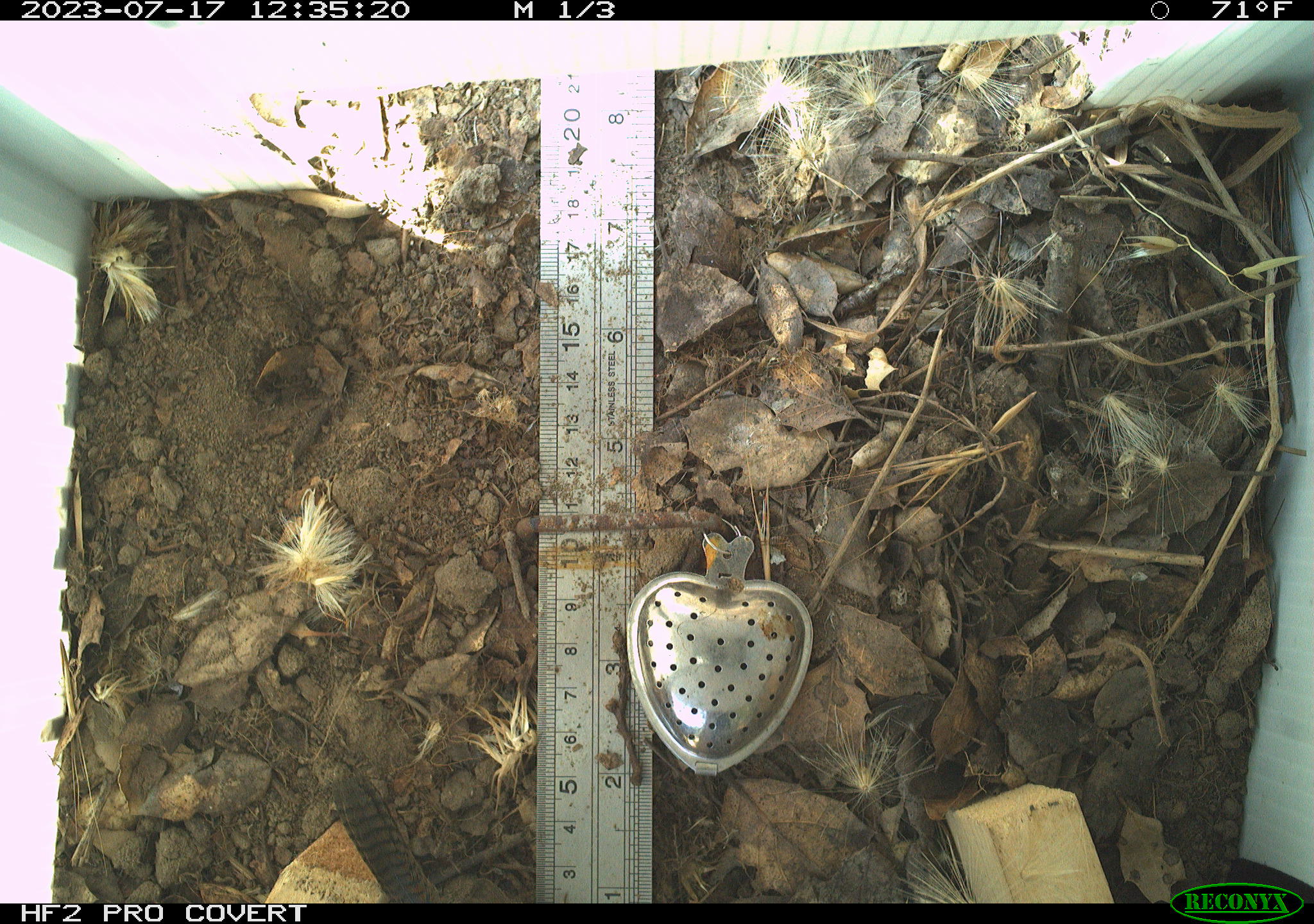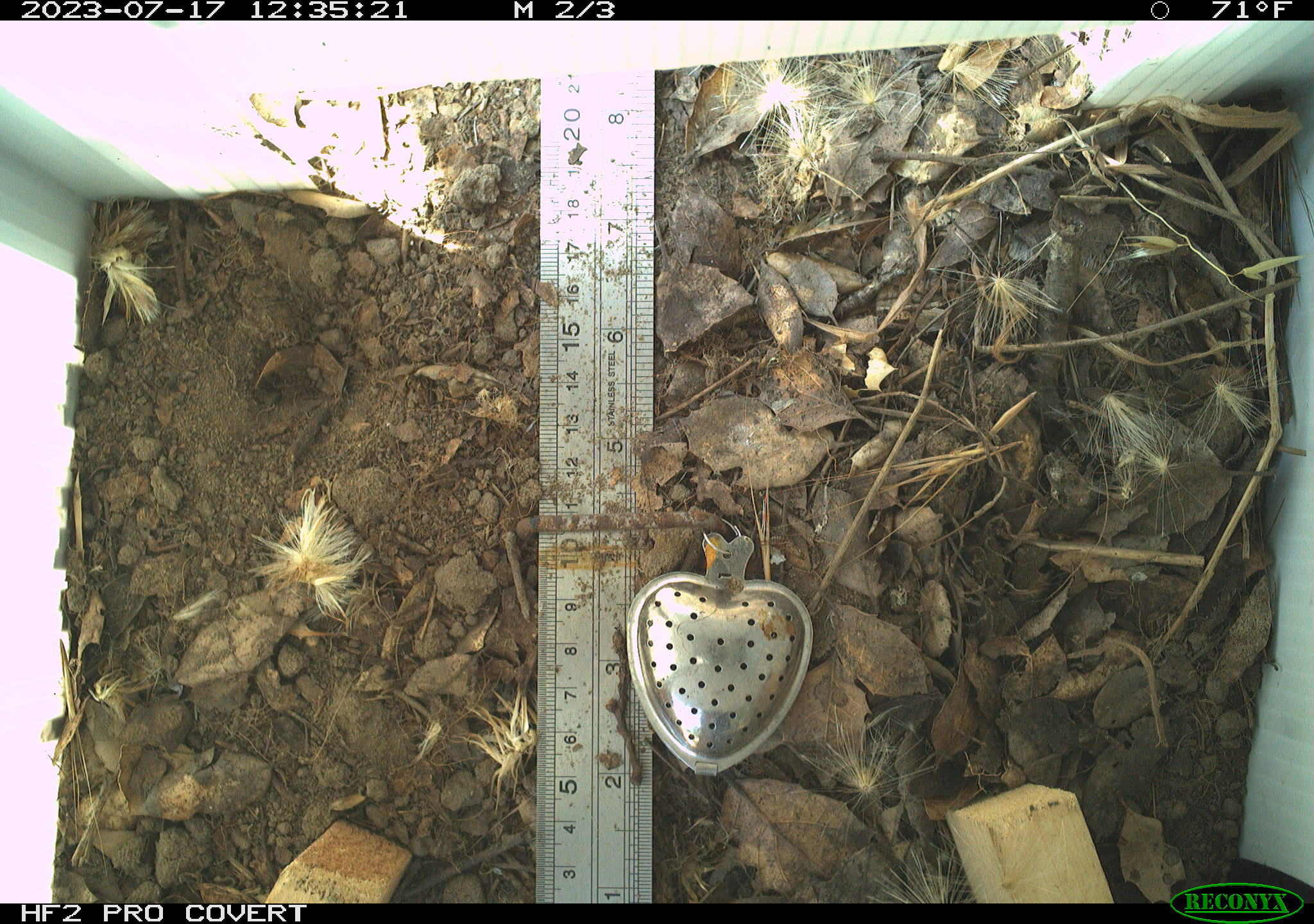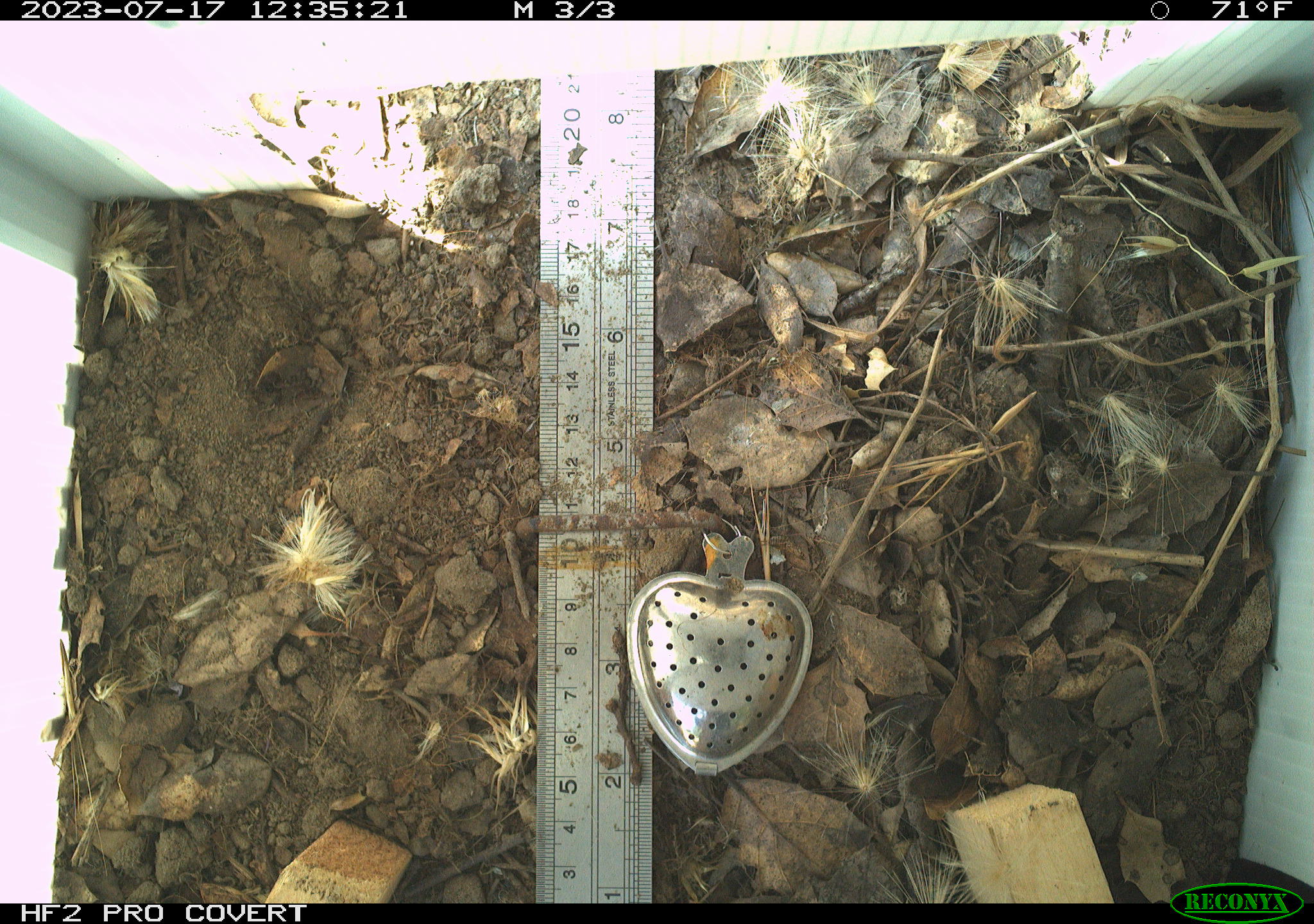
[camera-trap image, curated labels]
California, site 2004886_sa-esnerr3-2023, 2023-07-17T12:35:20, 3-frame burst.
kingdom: Animalia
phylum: Chordata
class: Aves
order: Passeriformes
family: Troglodytidae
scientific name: Troglodytidae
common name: wren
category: troglodytidae family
Troglodytidae family (wren) (Troglodytidae).